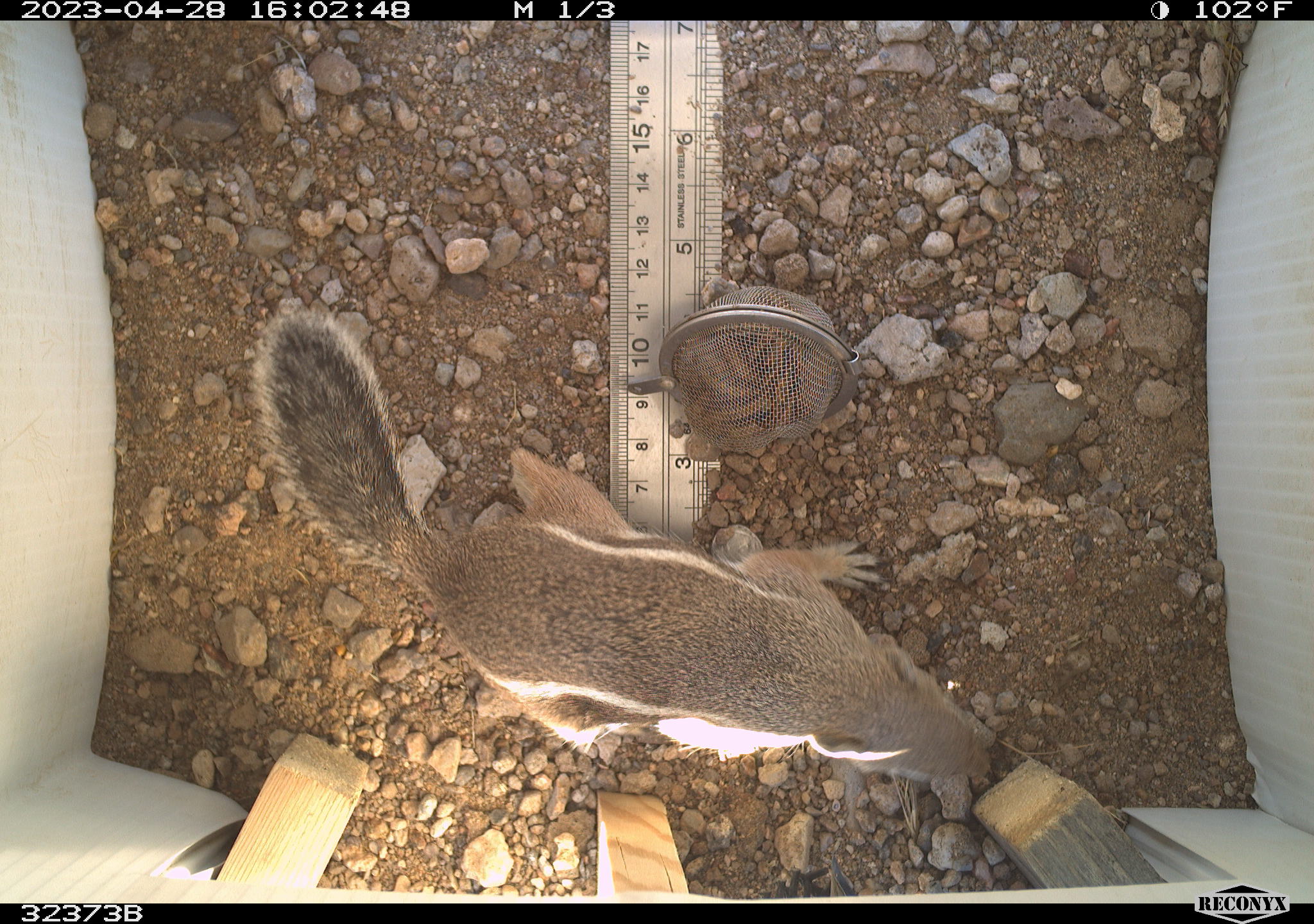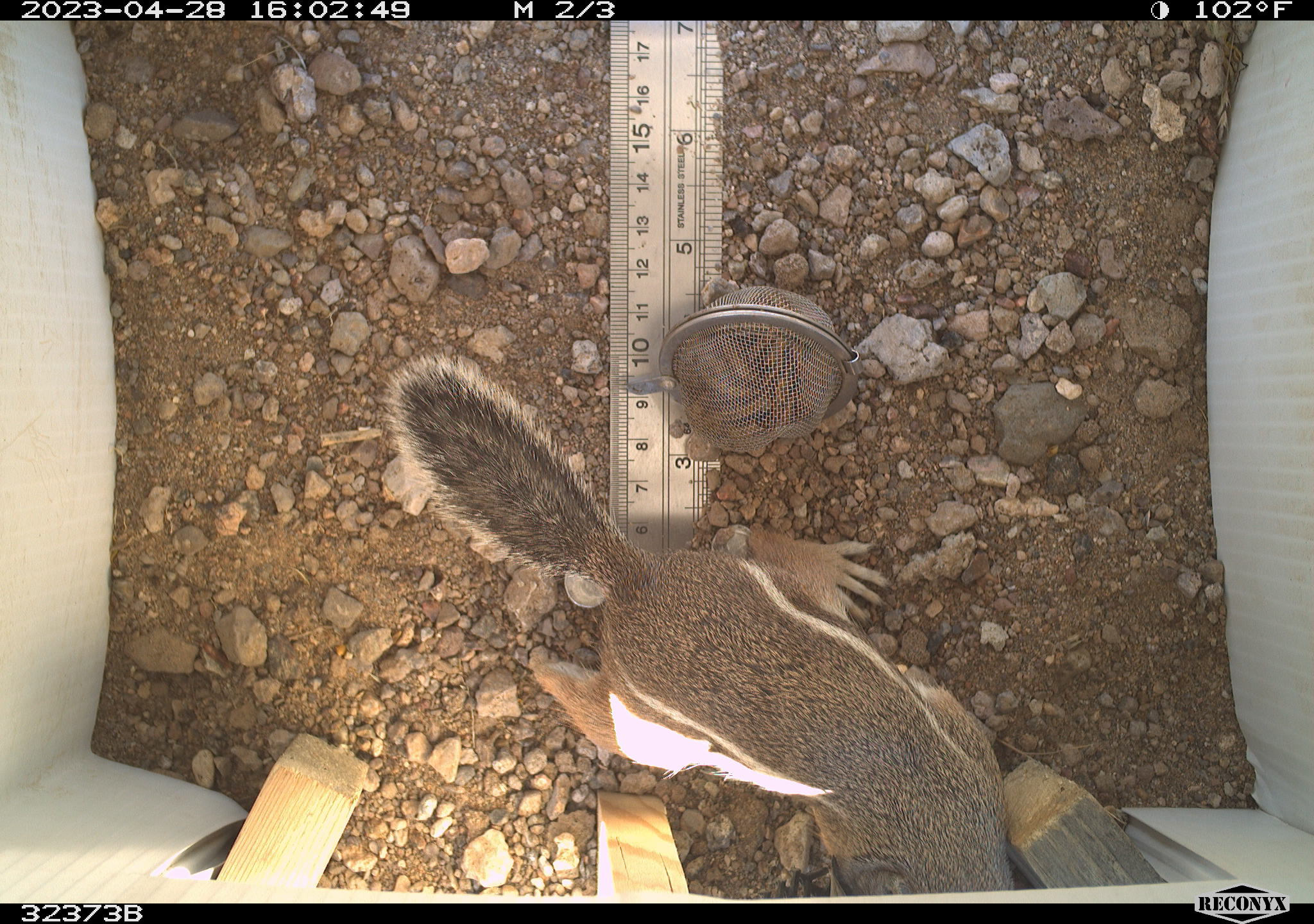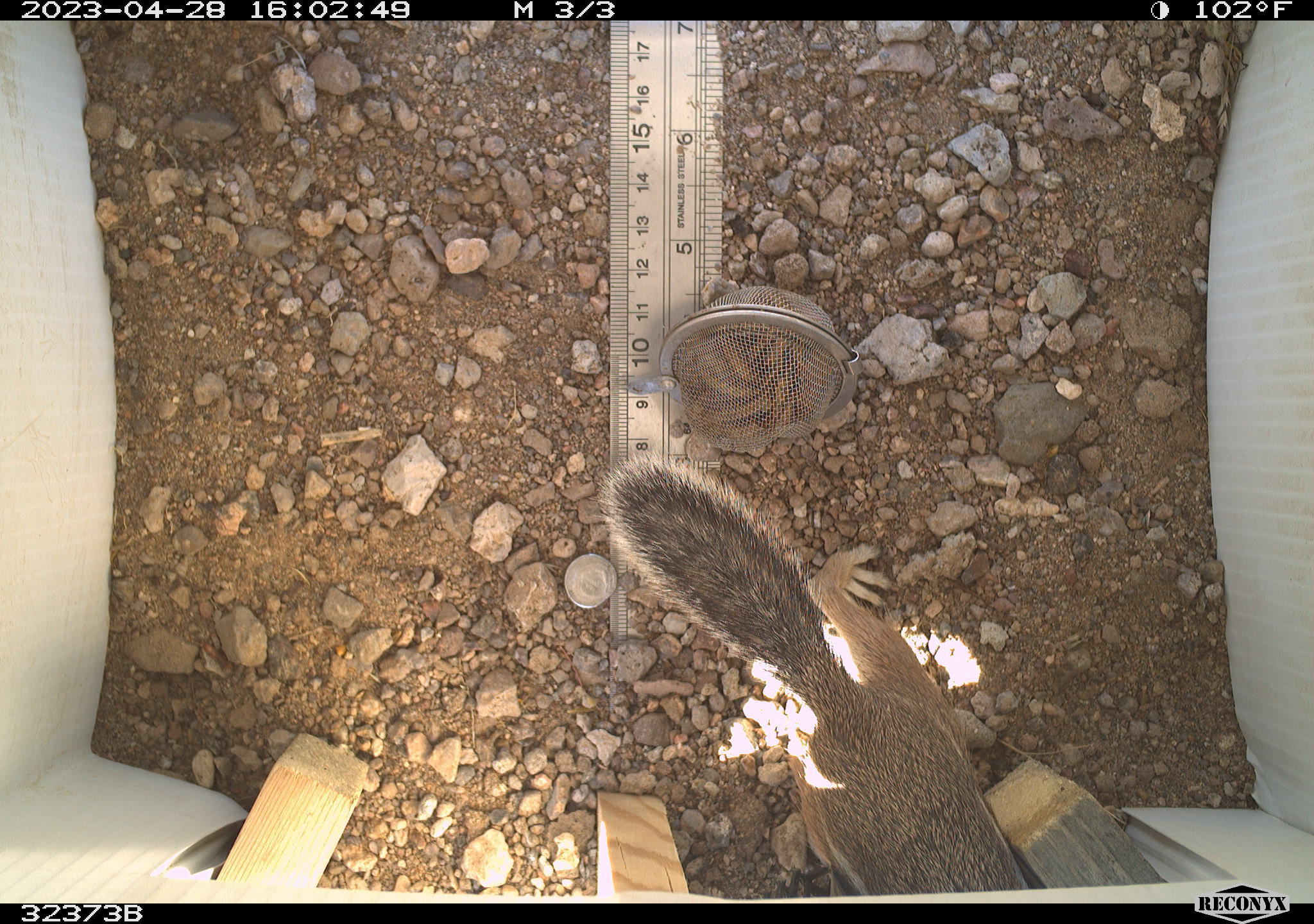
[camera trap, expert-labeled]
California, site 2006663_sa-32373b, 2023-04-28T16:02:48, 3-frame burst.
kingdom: Animalia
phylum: Chordata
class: Mammalia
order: Rodentia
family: Sciuridae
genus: Ammospermophilus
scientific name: Ammospermophilus leucurus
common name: white-tailed antelope squirrel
White-tailed antelope squirrel (Ammospermophilus leucurus).